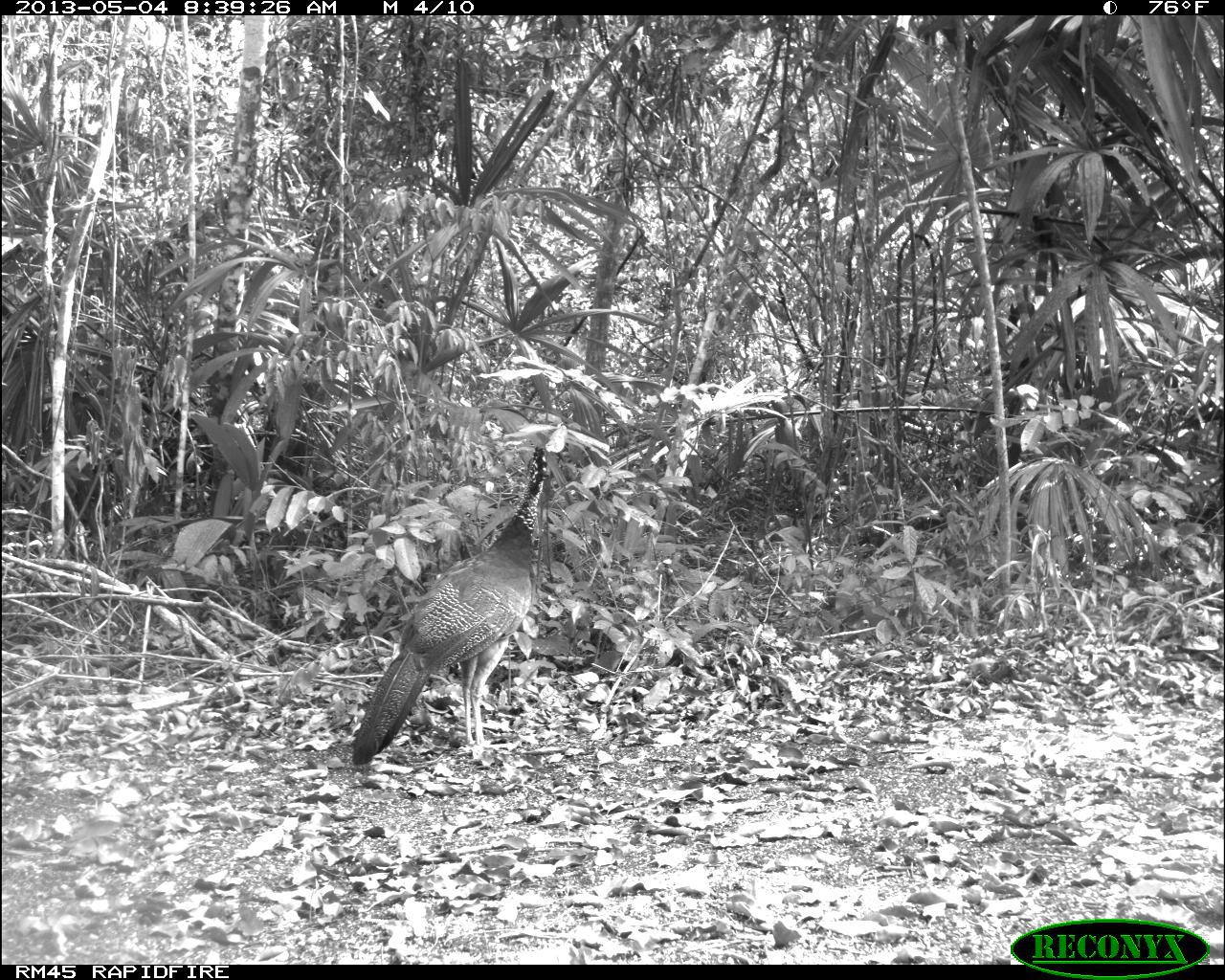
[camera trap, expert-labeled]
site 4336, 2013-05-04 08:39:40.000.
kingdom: Animalia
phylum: Chordata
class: Aves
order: Galliformes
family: Cracidae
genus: Crax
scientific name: Crax rubra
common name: great curassow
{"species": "Crax rubra (great curassow)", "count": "2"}